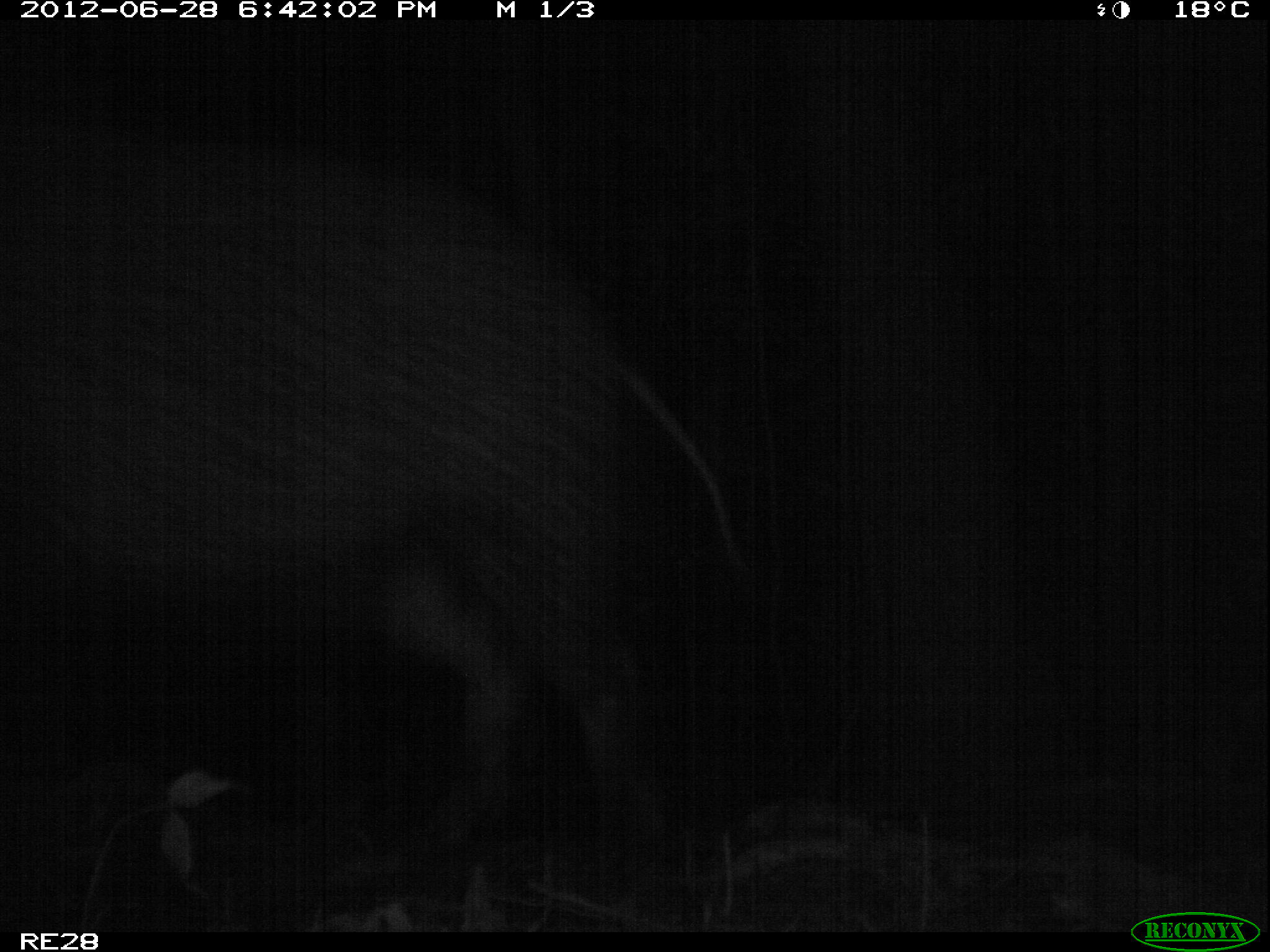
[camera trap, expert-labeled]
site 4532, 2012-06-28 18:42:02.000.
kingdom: Animalia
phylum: Chordata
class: Mammalia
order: Artiodactyla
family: Suidae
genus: Potamochoerus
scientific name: Potamochoerus larvatus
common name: bushpig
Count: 1.